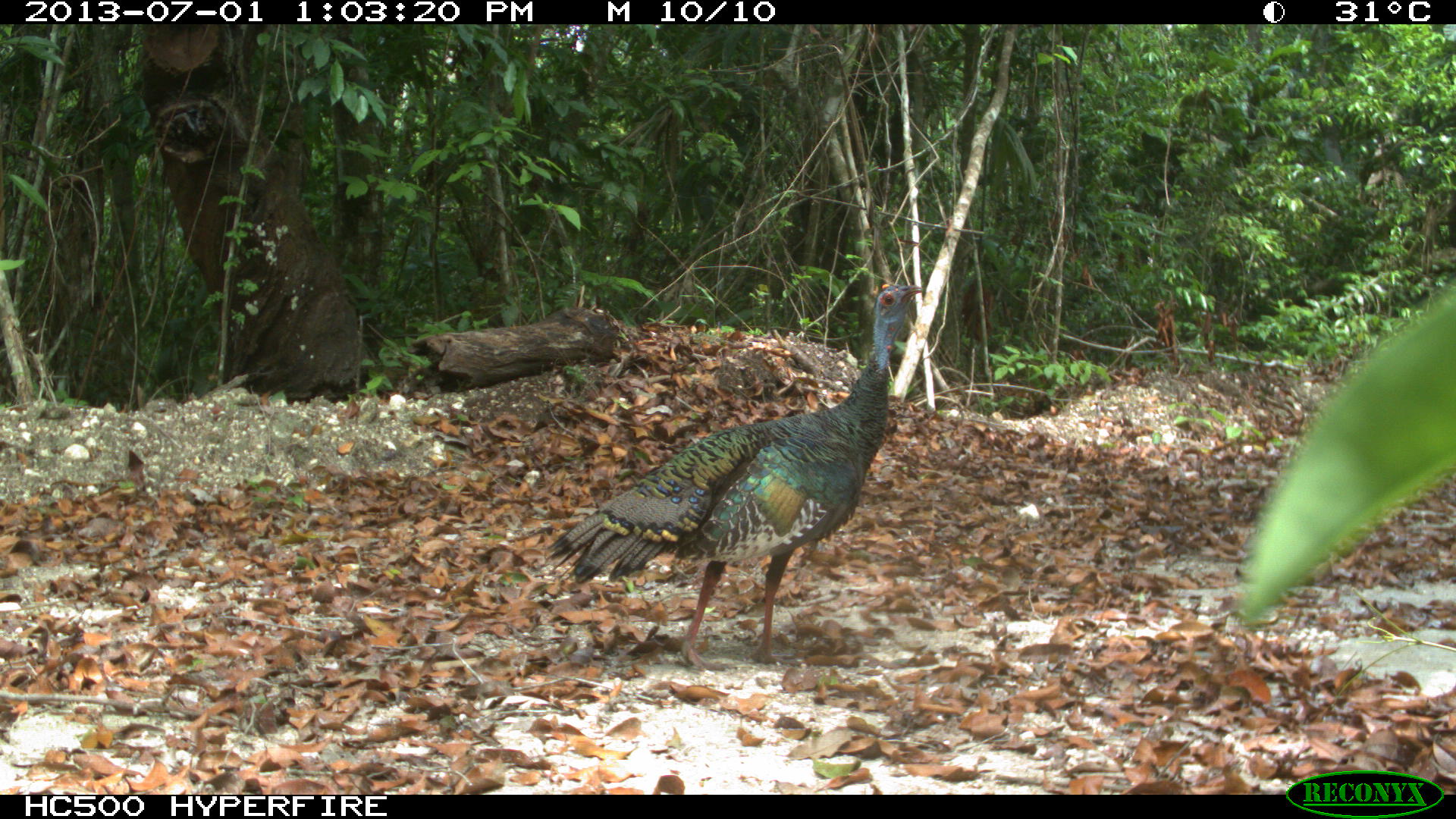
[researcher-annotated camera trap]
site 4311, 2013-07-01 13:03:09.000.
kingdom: Animalia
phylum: Chordata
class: Aves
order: Galliformes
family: Phasianidae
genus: Meleagris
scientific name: Meleagris ocellata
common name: ocellated turkey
Meleagris ocellata (ocellated turkey), count 1, sex male.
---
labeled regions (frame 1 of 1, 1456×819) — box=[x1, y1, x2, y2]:
meleagris ocellata: box=[543, 279, 924, 671]